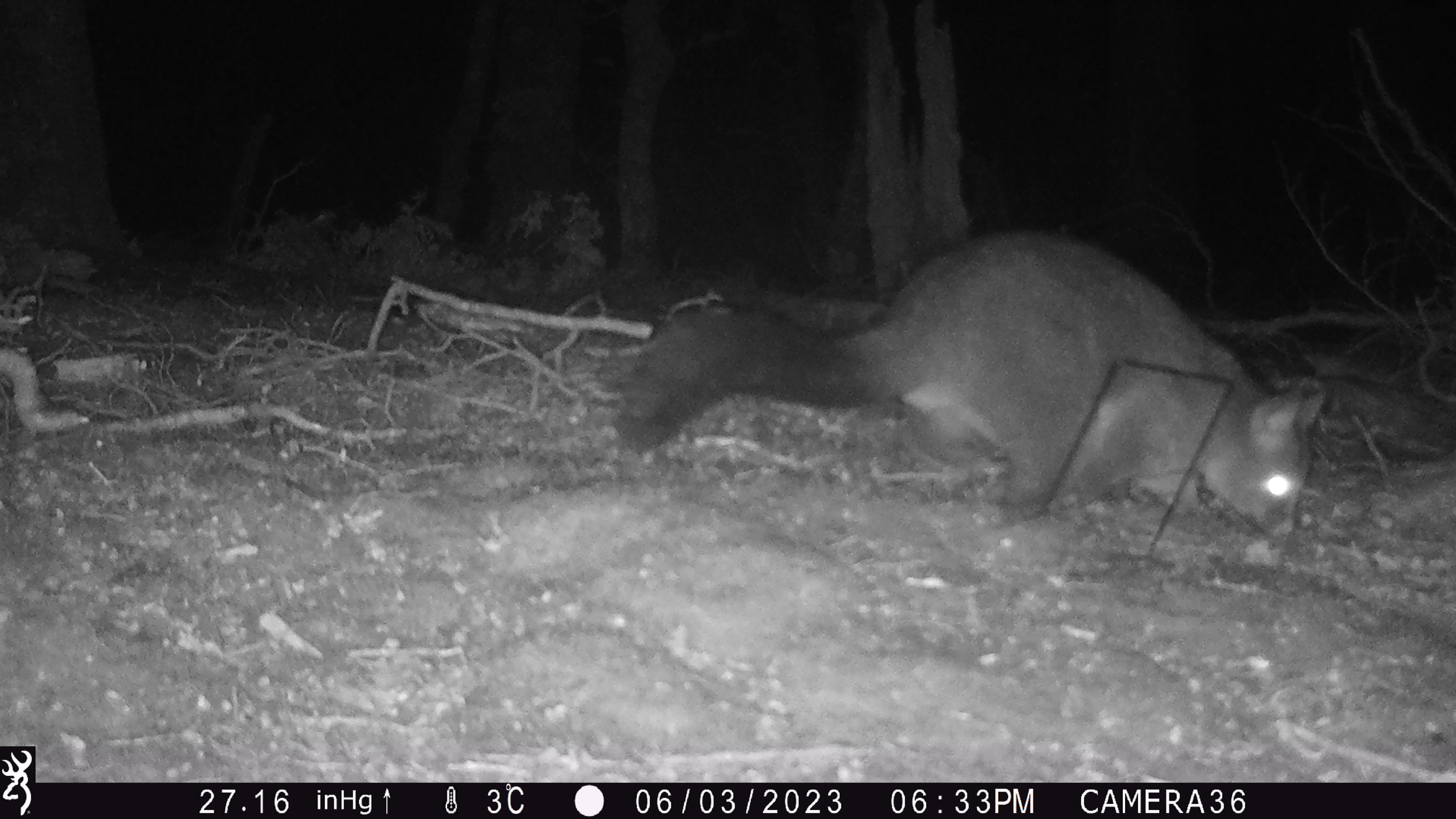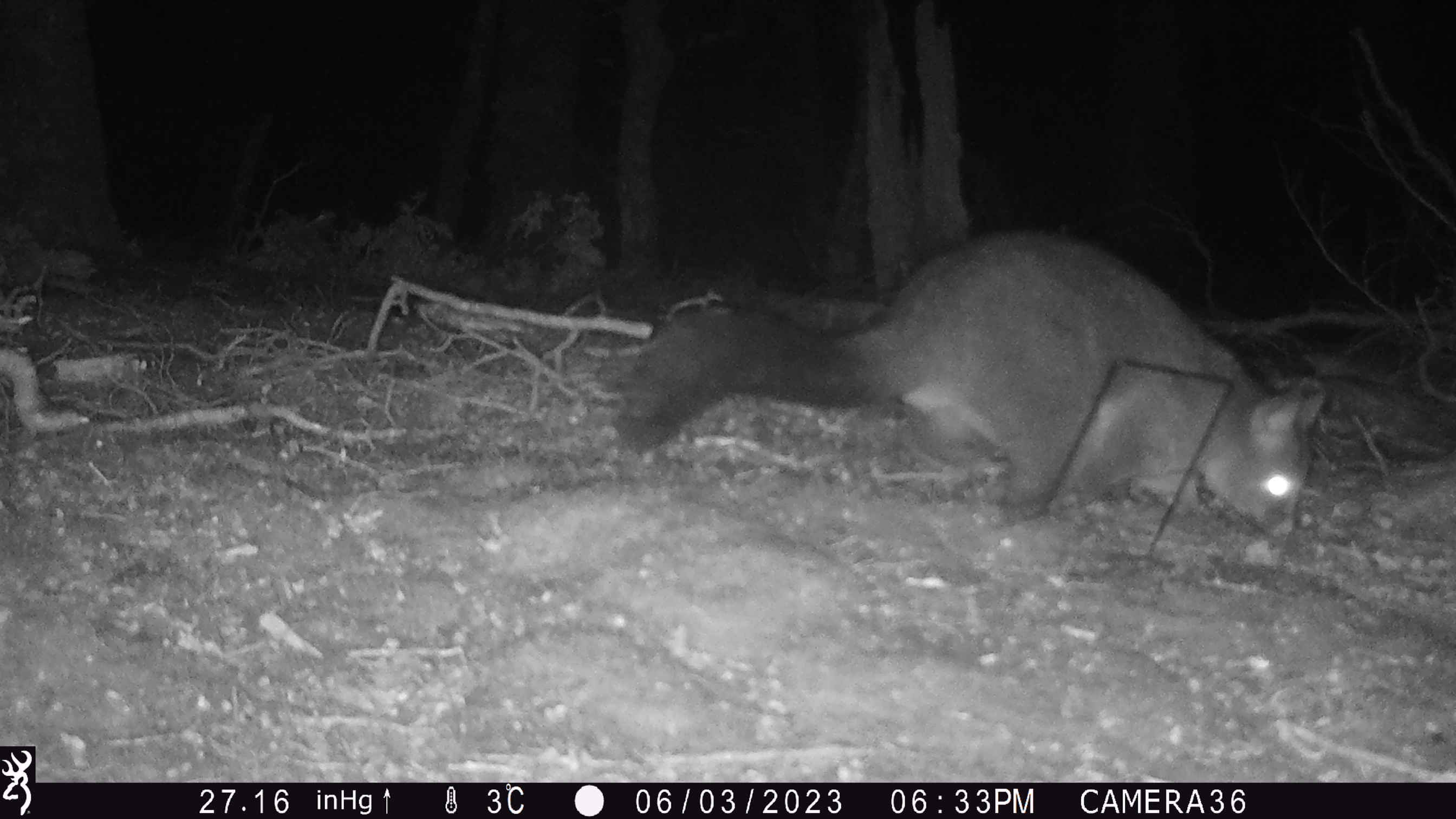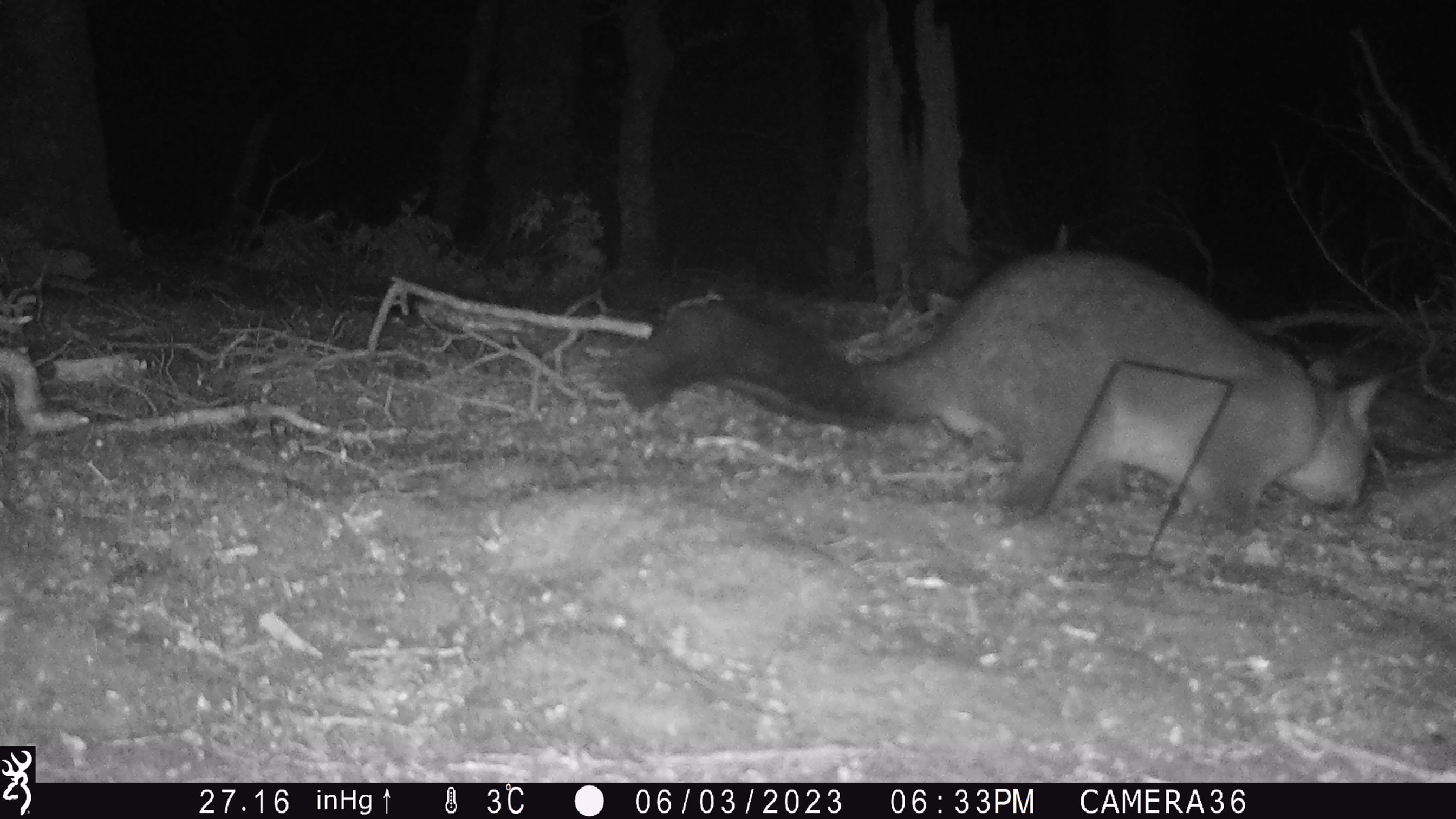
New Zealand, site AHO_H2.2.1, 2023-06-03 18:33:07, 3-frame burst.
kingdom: Animalia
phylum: Chordata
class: Mammalia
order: Diprotodontia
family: Phalangeridae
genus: Trichosurus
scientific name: Trichosurus vulpecula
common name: common brushtail possum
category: possum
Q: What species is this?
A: Possum (common brushtail possum) (Trichosurus vulpecula).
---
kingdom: Animalia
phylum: Chordata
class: Mammalia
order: Carnivora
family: Mustelidae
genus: Mustela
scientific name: Mustela erminea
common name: stoat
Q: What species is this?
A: Stoat (Mustela erminea).